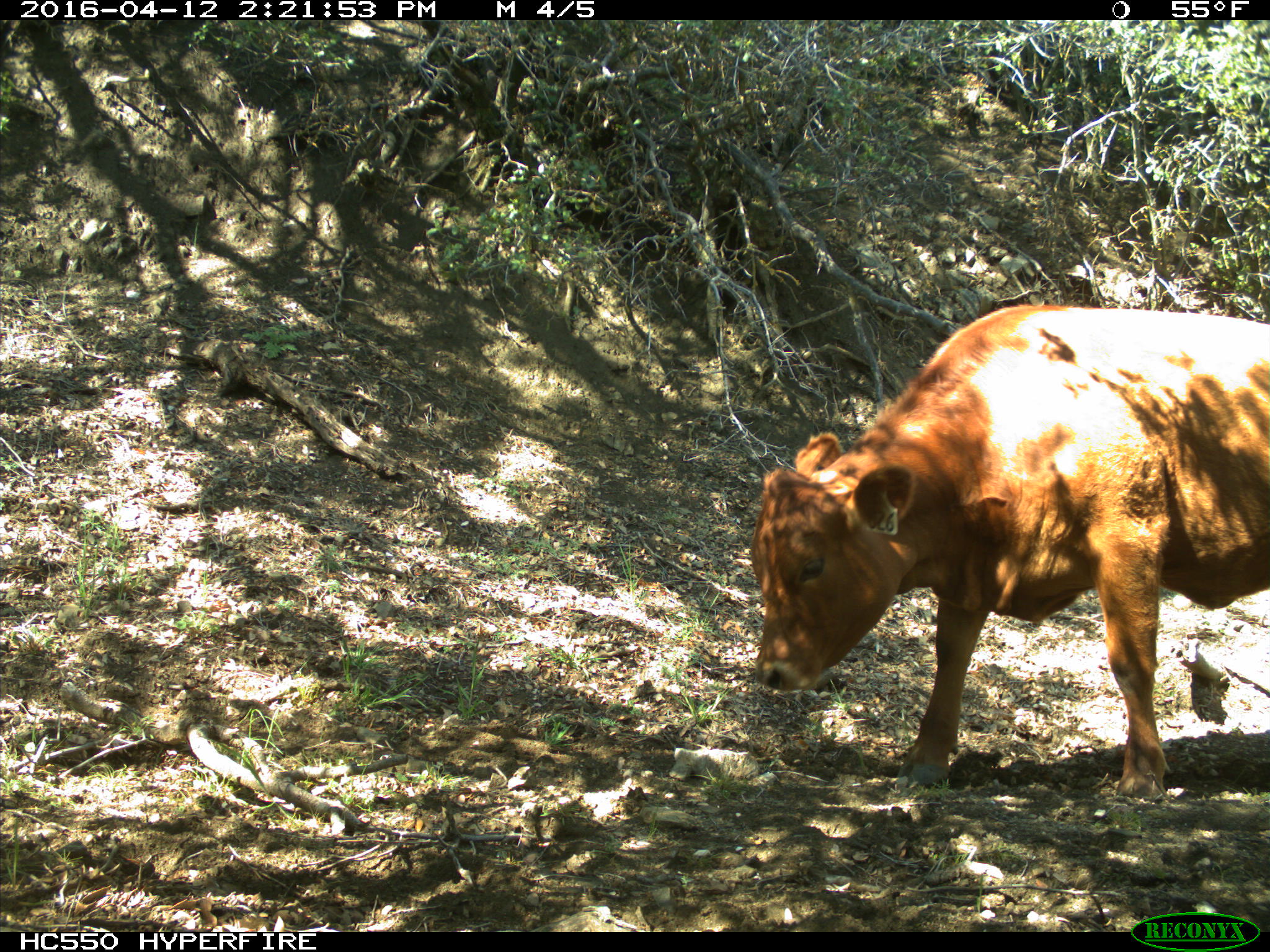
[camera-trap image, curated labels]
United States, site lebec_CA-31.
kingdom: Animalia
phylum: Chordata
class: Mammalia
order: Artiodactyla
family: Bovidae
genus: Bos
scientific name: Bos taurus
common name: domestic cow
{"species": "Bos taurus (domestic cow)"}